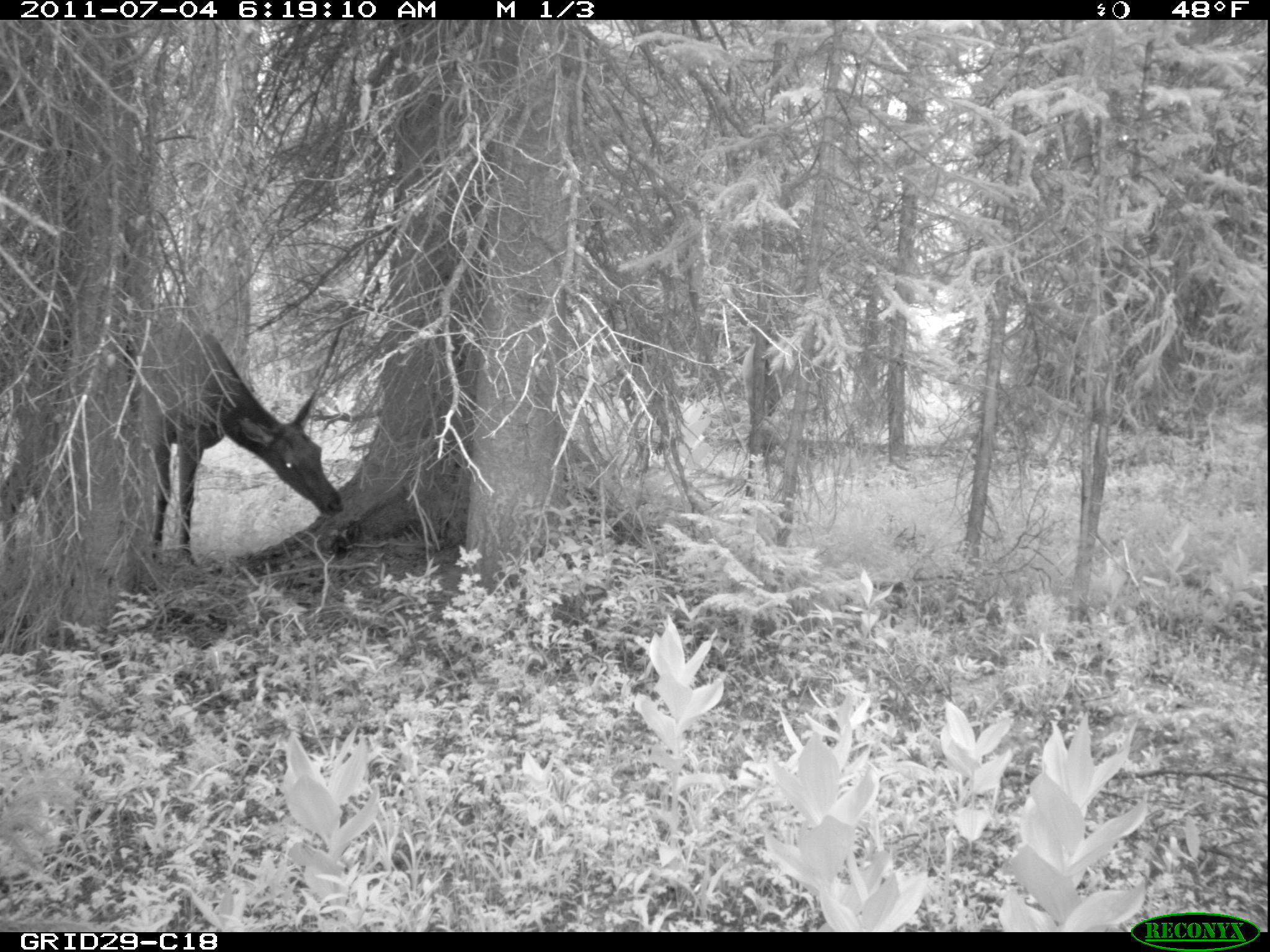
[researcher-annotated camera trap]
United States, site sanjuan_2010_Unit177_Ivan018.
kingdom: Animalia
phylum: Chordata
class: Mammalia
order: Artiodactyla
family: Cervidae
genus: Cervus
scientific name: Cervus elaphus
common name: red deer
Cervus elaphus (red deer).